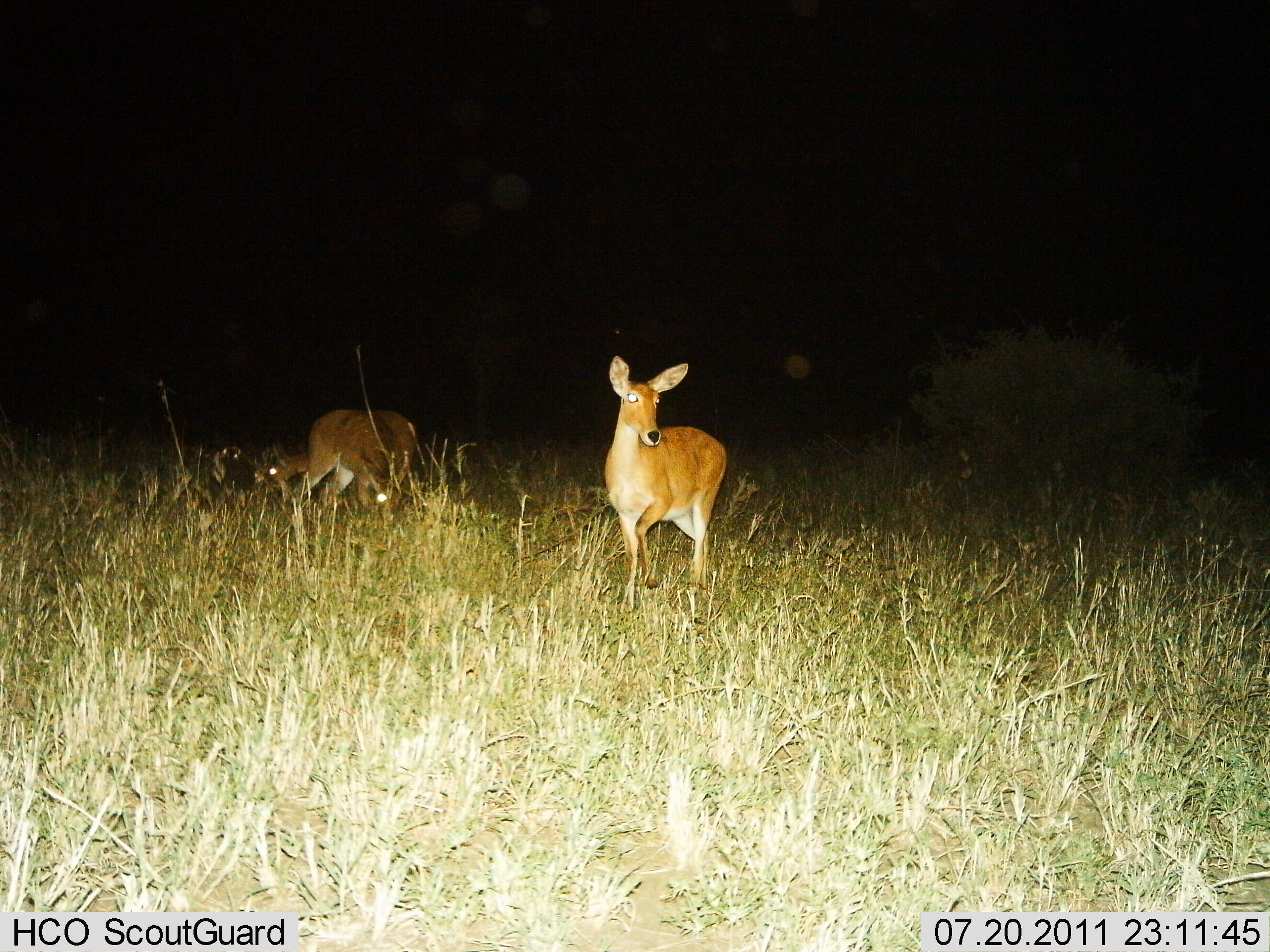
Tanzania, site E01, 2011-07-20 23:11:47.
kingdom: Animalia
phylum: Chordata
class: Mammalia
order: Artiodactyla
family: Bovidae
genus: Redunca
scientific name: Redunca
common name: reedbuck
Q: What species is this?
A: Reedbuck (Redunca).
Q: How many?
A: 2.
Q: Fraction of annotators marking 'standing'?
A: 55%.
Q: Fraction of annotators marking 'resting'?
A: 9%.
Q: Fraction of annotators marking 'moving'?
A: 18%.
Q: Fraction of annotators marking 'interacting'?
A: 0%.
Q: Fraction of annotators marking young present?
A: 0%.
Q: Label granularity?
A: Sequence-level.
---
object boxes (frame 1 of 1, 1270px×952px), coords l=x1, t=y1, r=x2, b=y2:
animal: l=604, t=355, r=729, b=612; l=293, t=408, r=418, b=528